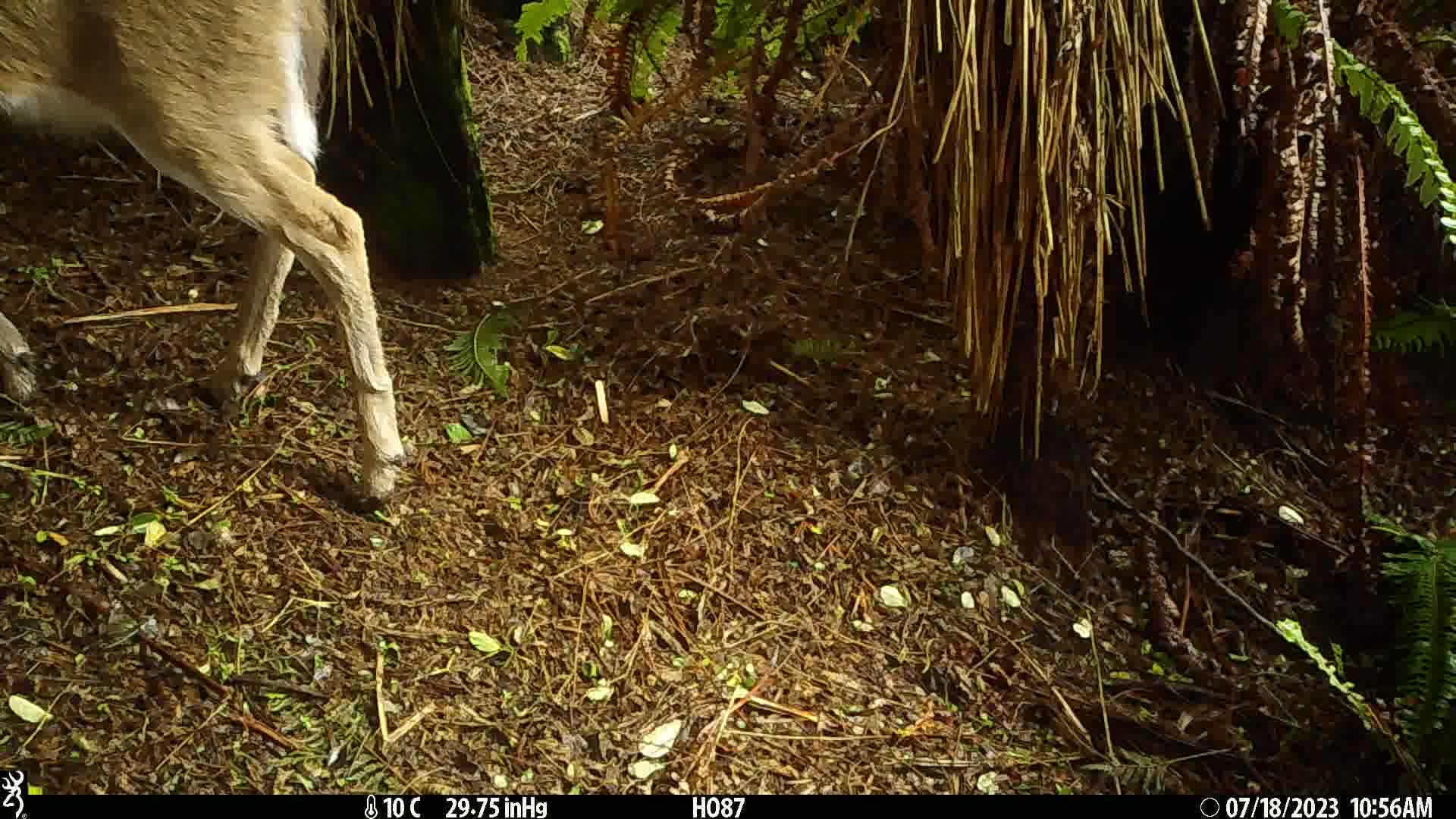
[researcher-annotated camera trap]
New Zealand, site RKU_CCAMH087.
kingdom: Animalia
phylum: Chordata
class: Mammalia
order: Artiodactyla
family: Cervidae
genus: Odocoileus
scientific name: Odocoileus virginianus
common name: white-tailed deer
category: white tailed deer